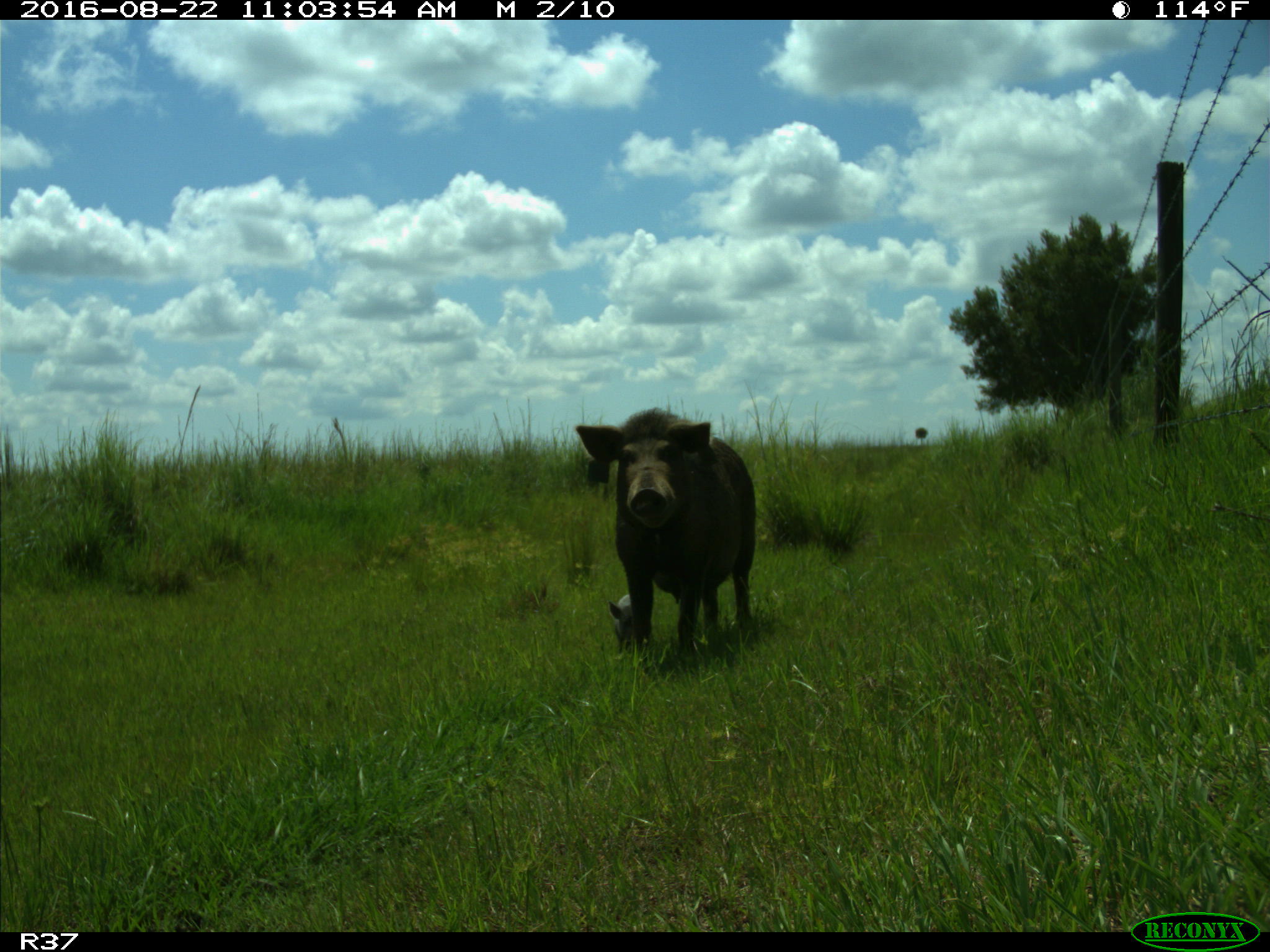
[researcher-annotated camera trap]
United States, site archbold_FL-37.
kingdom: Animalia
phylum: Chordata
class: Mammalia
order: Artiodactyla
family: Suidae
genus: Sus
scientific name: Sus scrofa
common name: wild boar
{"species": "Sus scrofa (wild boar)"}